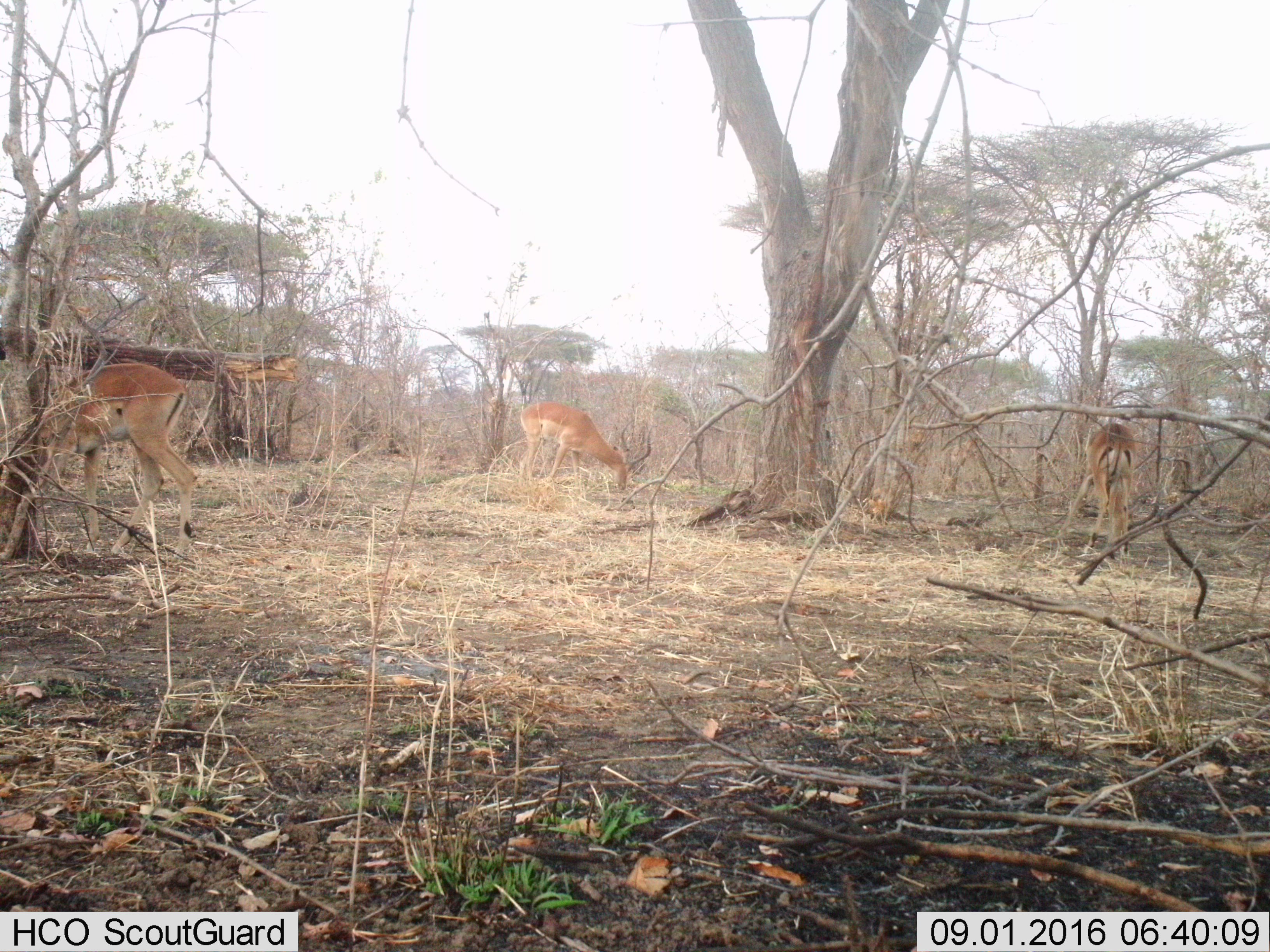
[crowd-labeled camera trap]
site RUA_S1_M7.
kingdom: Animalia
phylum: Chordata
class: Mammalia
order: Artiodactyla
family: Bovidae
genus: Aepyceros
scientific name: Aepyceros melampus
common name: impala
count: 3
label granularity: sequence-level